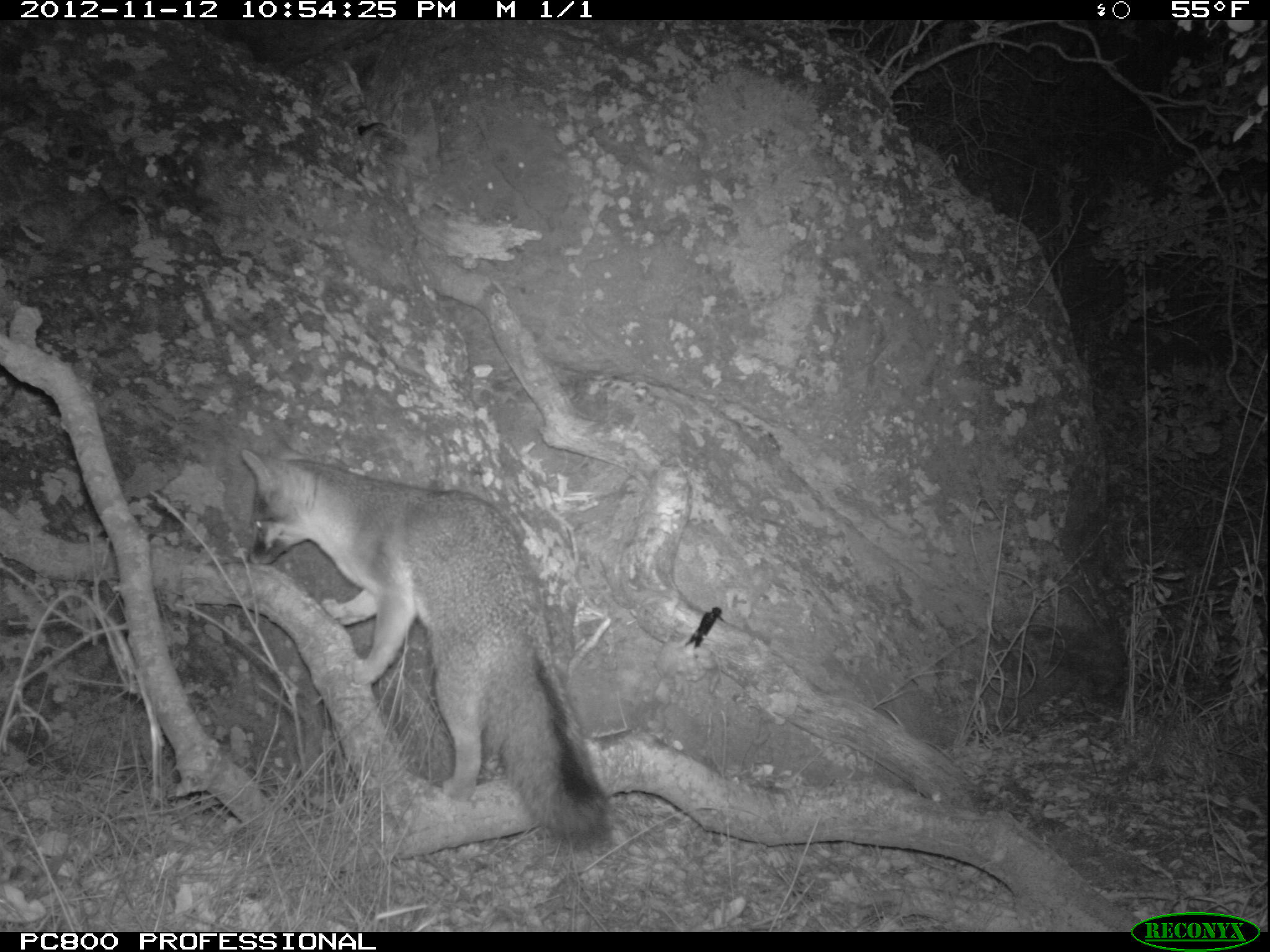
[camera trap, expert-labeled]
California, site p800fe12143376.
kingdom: Animalia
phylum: Chordata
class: Mammalia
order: Carnivora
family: Canidae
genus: Urocyon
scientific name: Urocyon littoralis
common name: island fox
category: fox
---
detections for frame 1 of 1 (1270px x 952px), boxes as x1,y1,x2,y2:
fox: 238,447,611,844